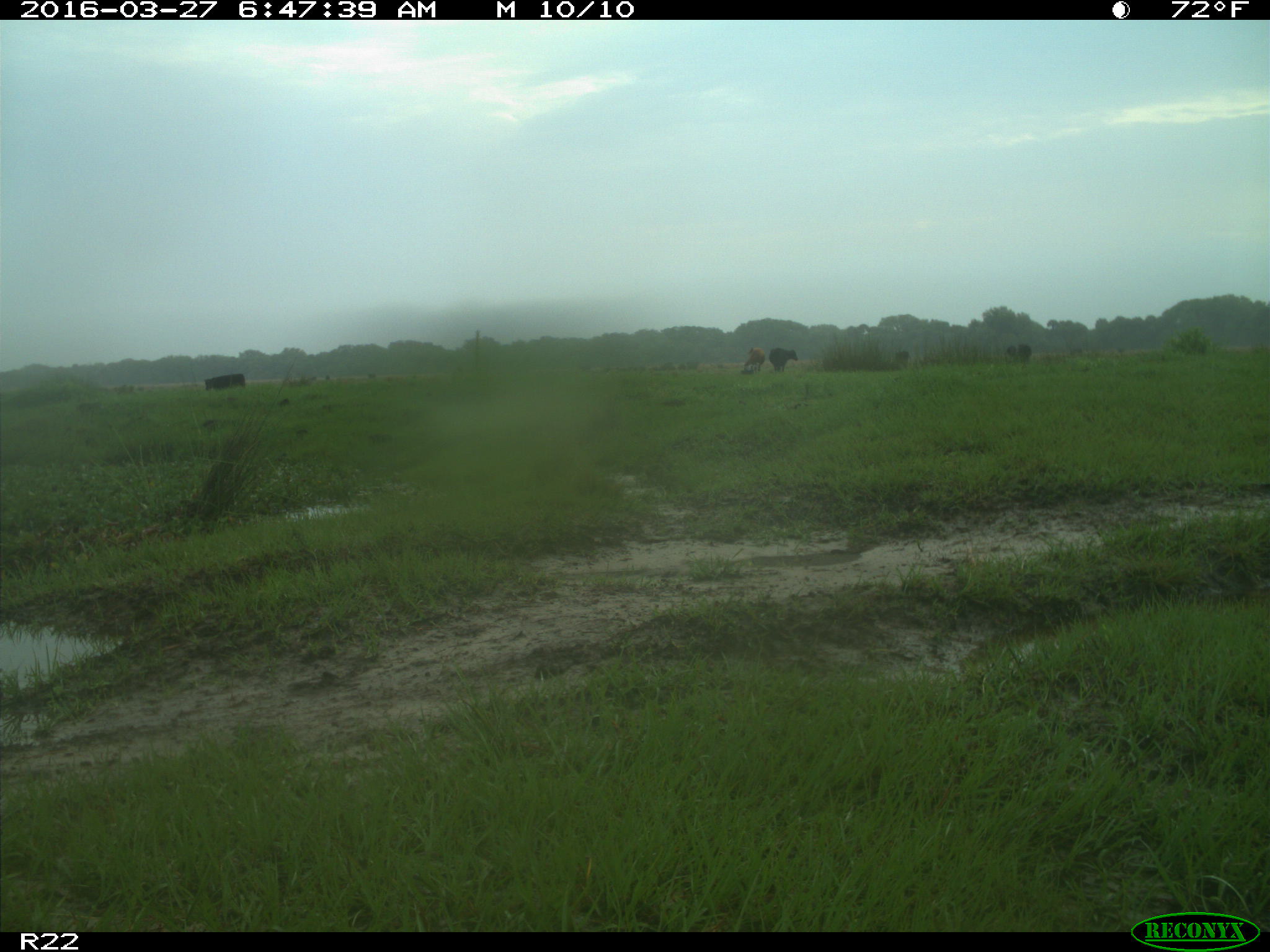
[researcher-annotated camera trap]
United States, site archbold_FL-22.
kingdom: Animalia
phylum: Chordata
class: Mammalia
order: Artiodactyla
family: Bovidae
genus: Bos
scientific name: Bos taurus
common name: domestic cow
Bos taurus (domestic cow).